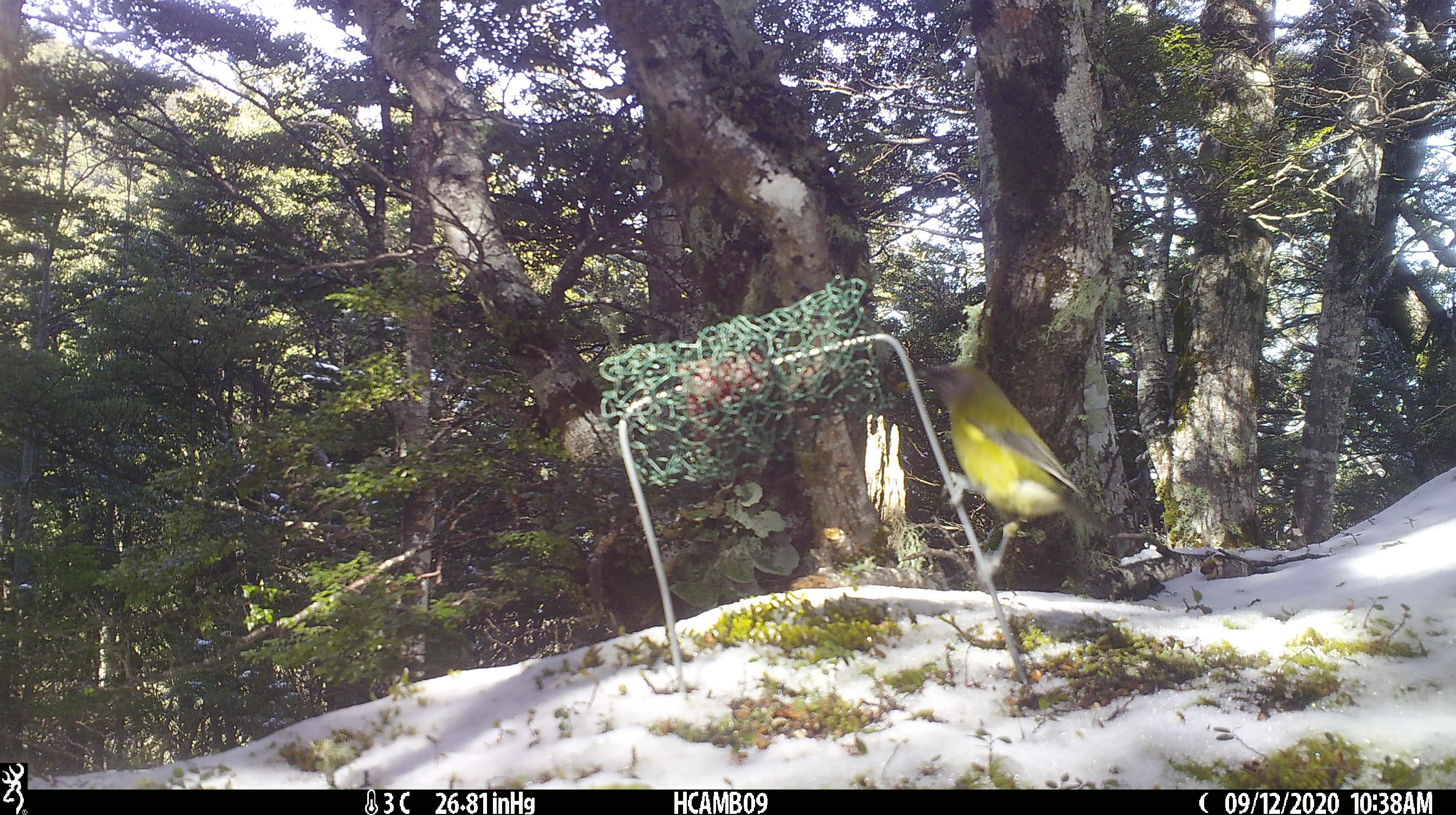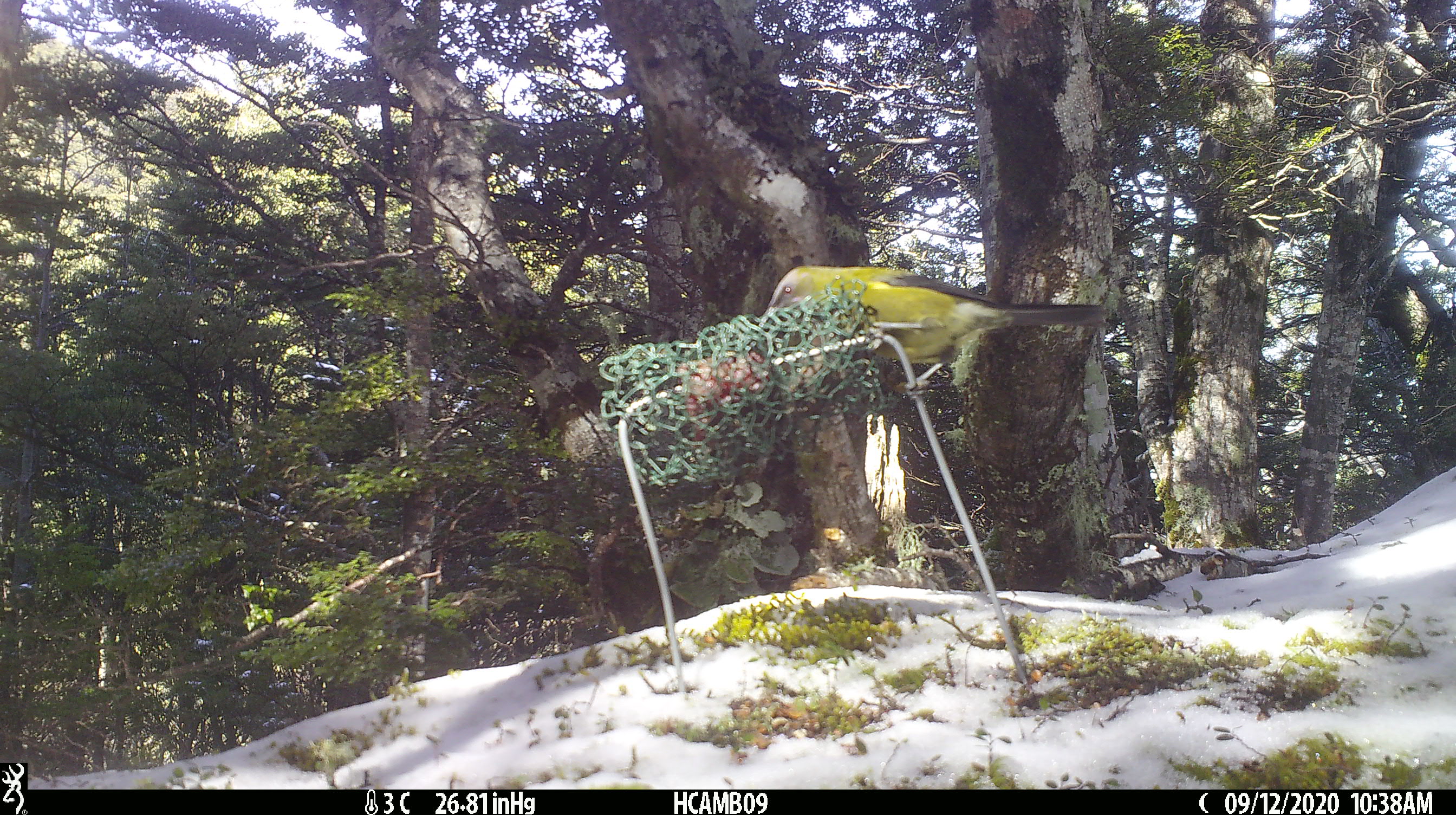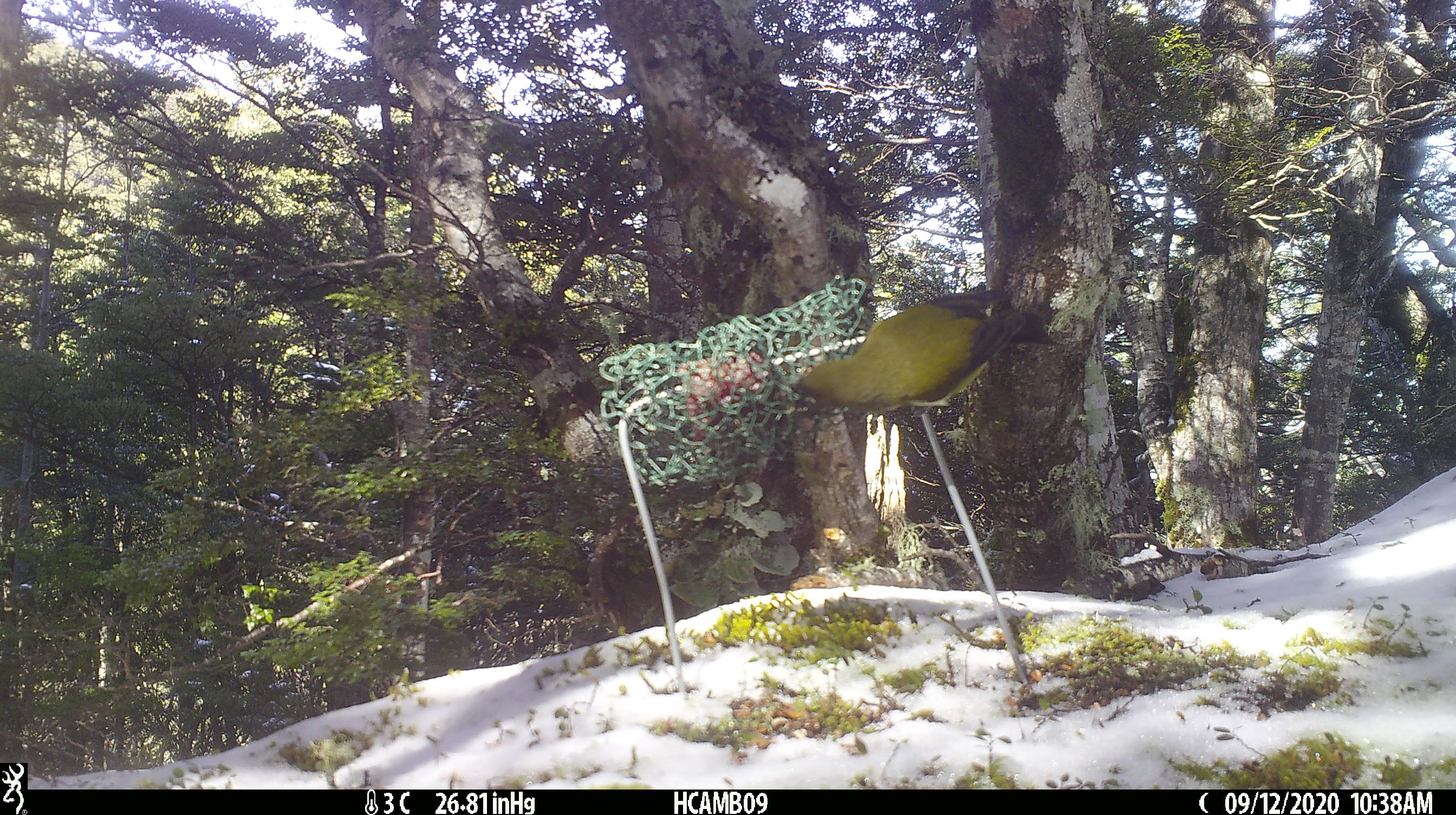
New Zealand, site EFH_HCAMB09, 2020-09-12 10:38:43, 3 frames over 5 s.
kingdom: Animalia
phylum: Chordata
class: Aves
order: Passeriformes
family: Meliphagidae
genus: Anthornis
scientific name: Anthornis melanura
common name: new zealand bellbird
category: bellbird